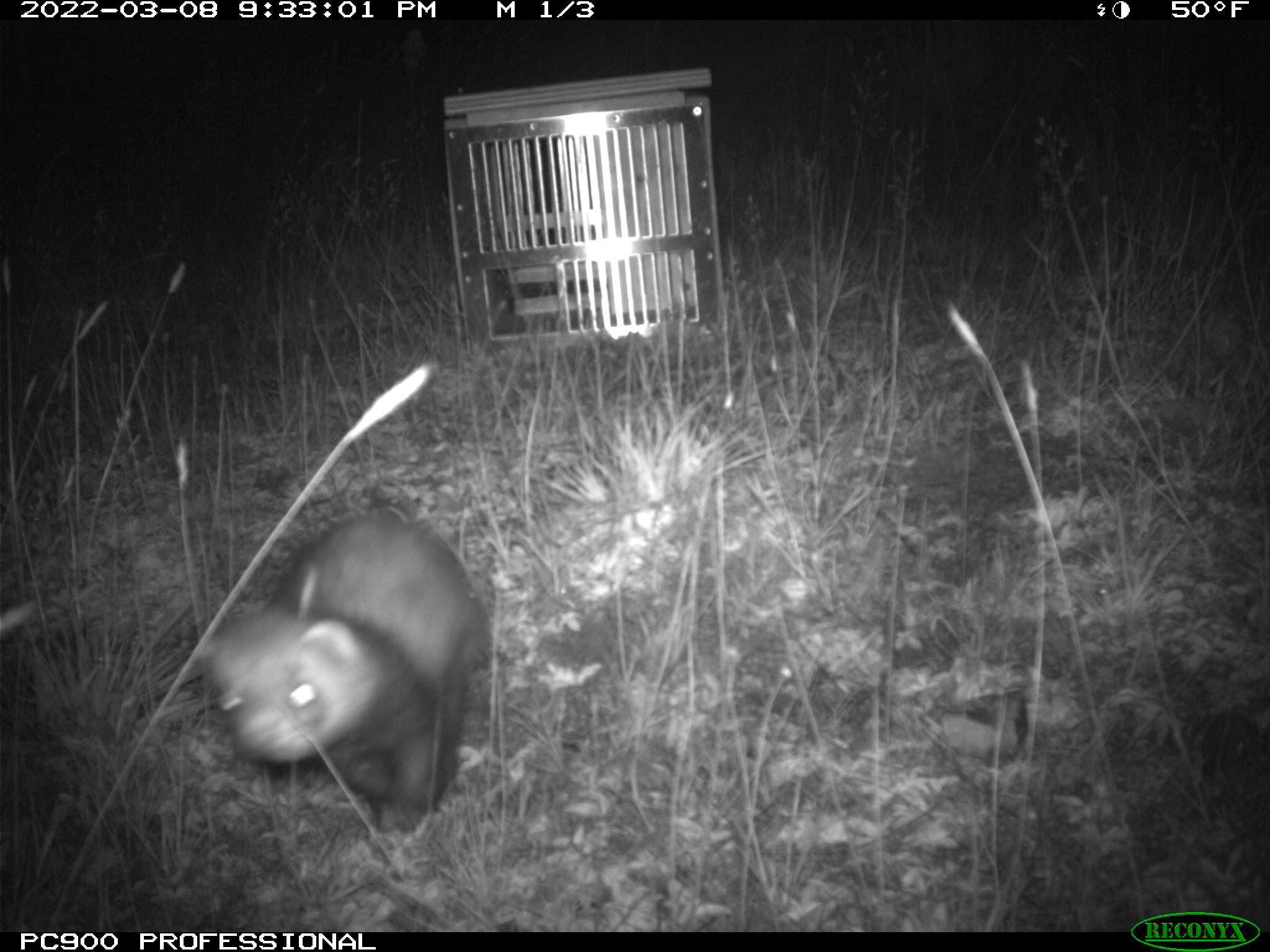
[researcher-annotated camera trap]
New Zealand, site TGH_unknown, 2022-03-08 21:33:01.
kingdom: Animalia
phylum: Chordata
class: Mammalia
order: Carnivora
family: Mustelidae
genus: Mustela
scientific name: Mustela furo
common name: ferret